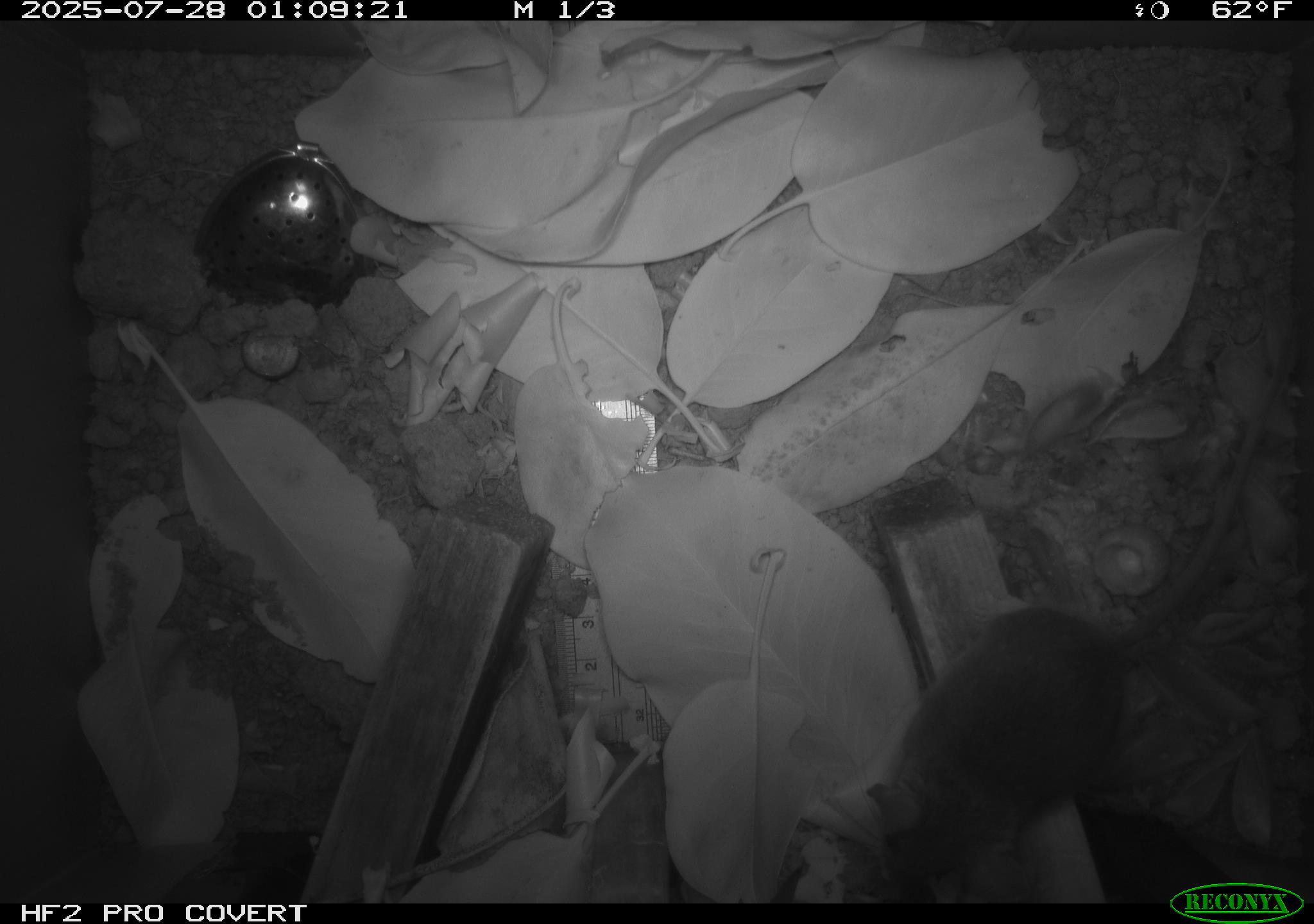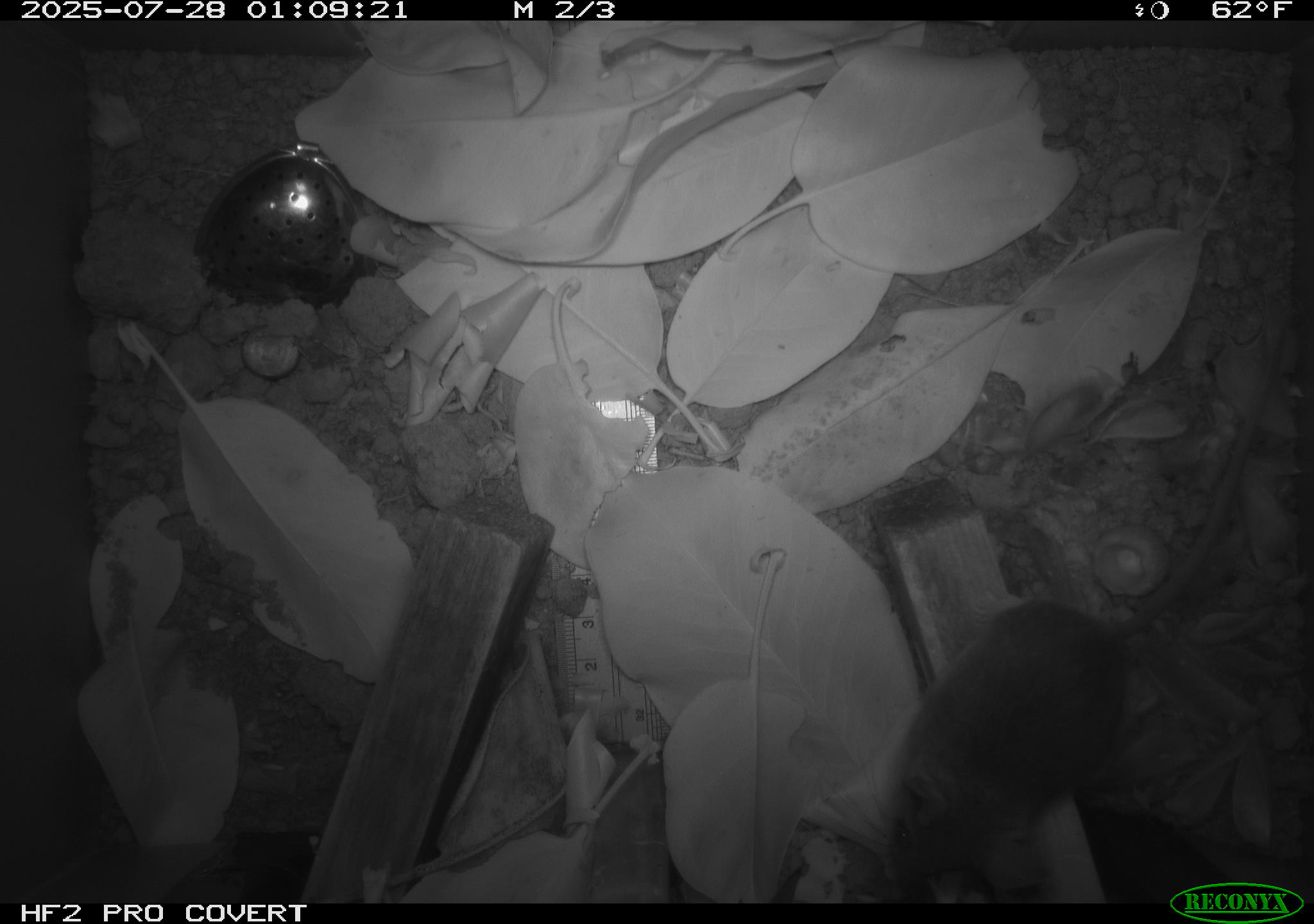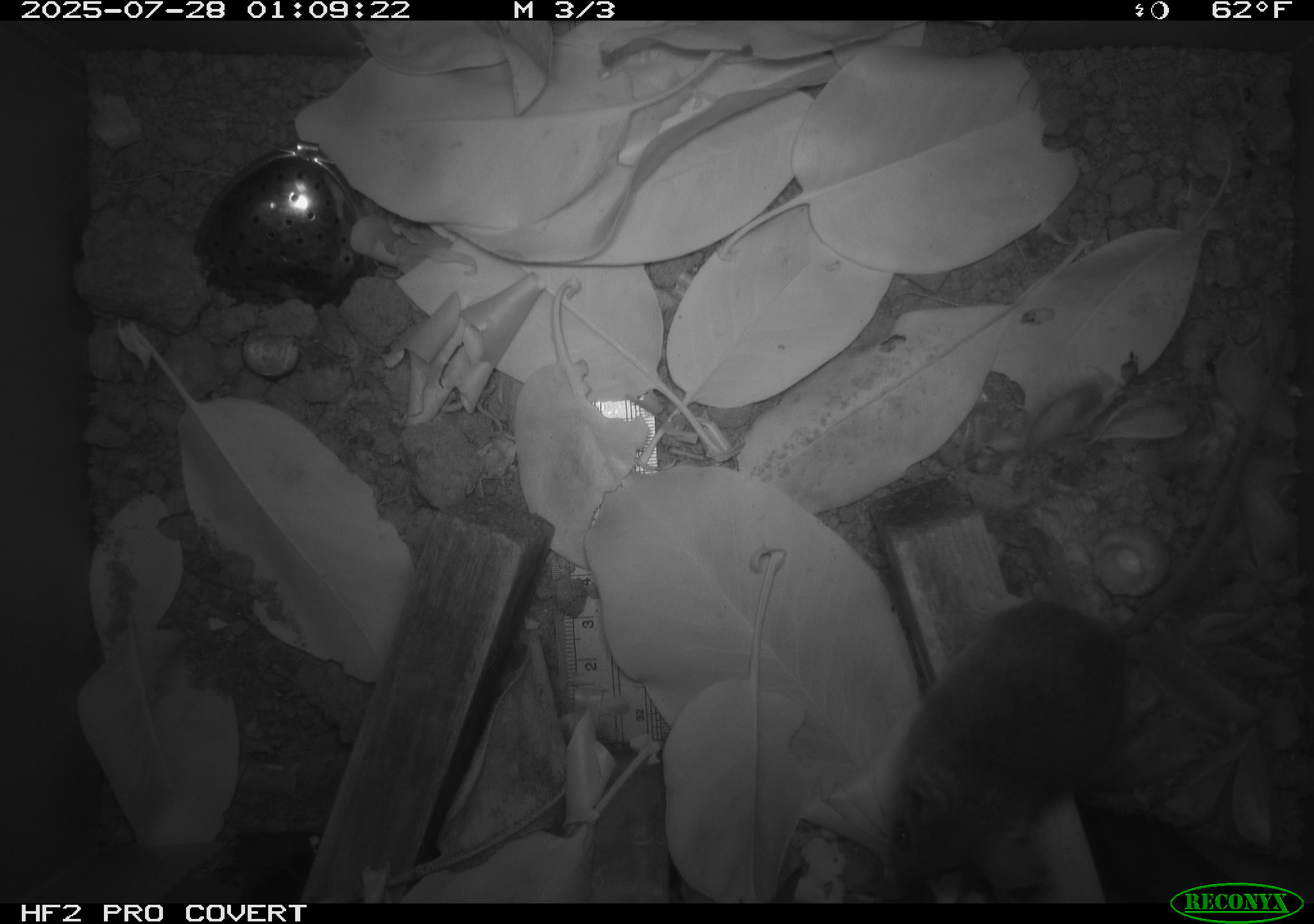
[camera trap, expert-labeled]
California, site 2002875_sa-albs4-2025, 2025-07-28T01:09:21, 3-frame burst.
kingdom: Animalia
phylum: Chordata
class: Mammalia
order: Rodentia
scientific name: Rodentia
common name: mouse species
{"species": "mouse species (Rodentia)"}